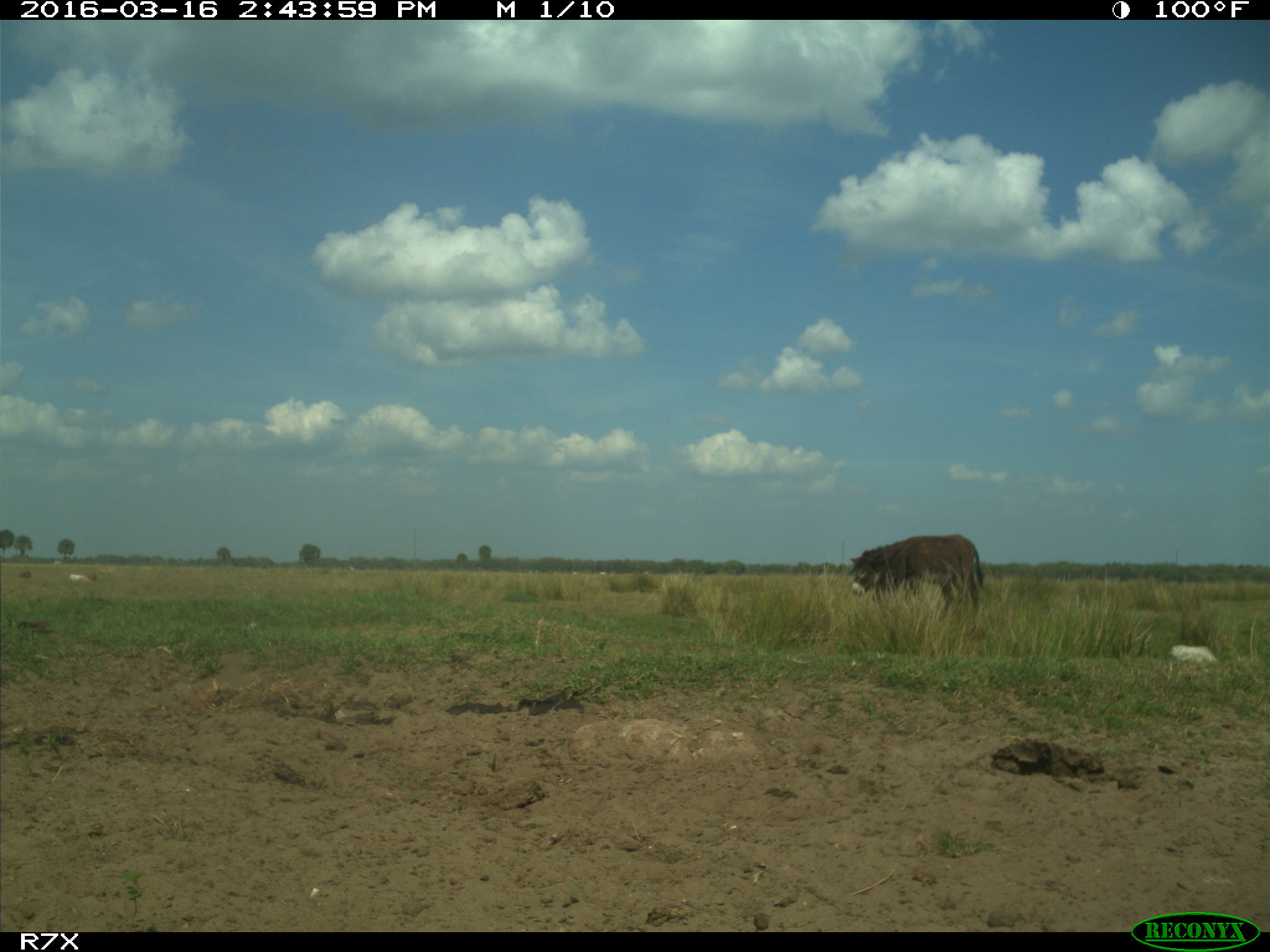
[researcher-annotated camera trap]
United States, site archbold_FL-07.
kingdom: Animalia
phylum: Chordata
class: Mammalia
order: Artiodactyla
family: Bovidae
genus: Bos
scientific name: Bos taurus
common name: domestic cow